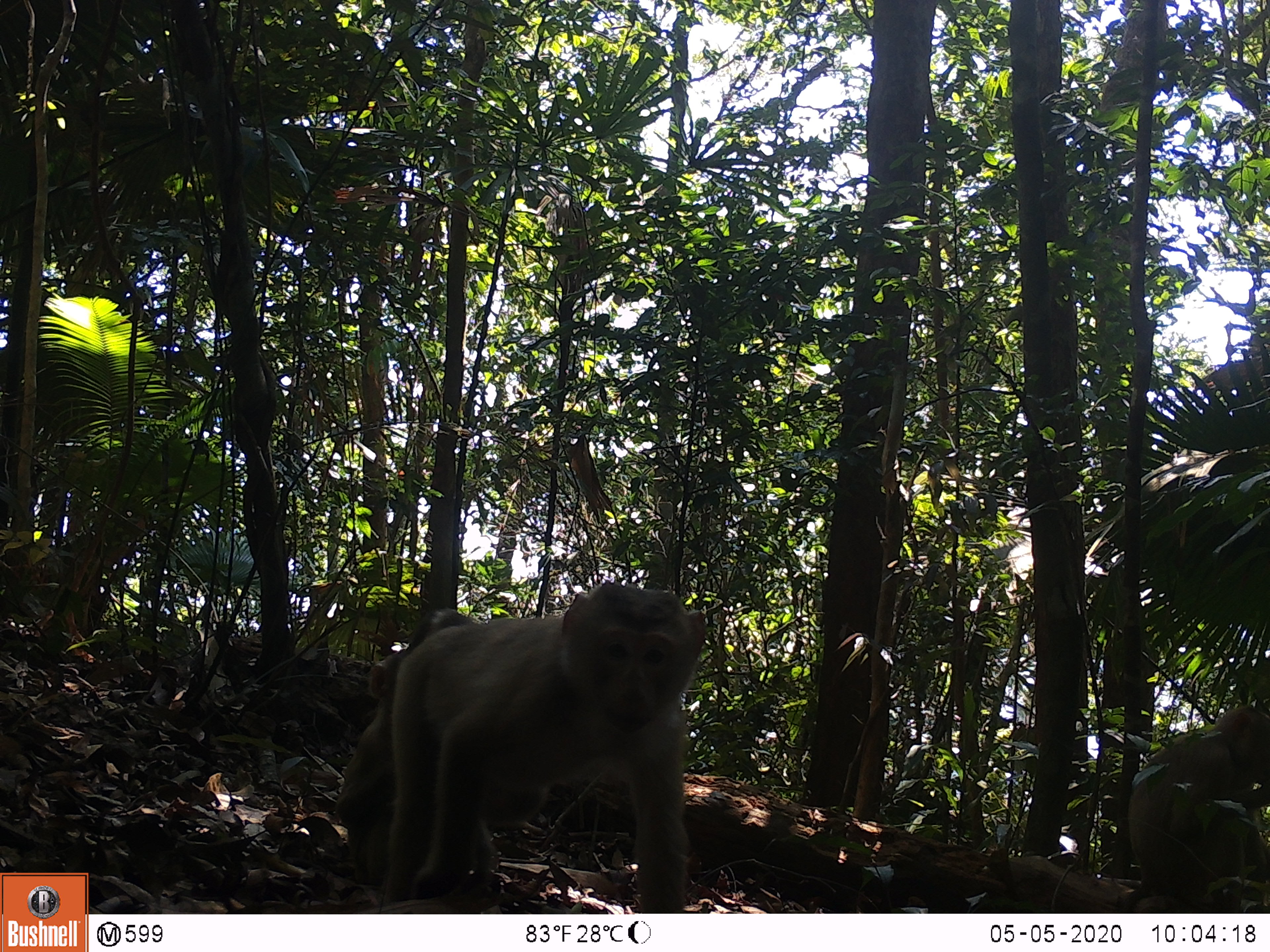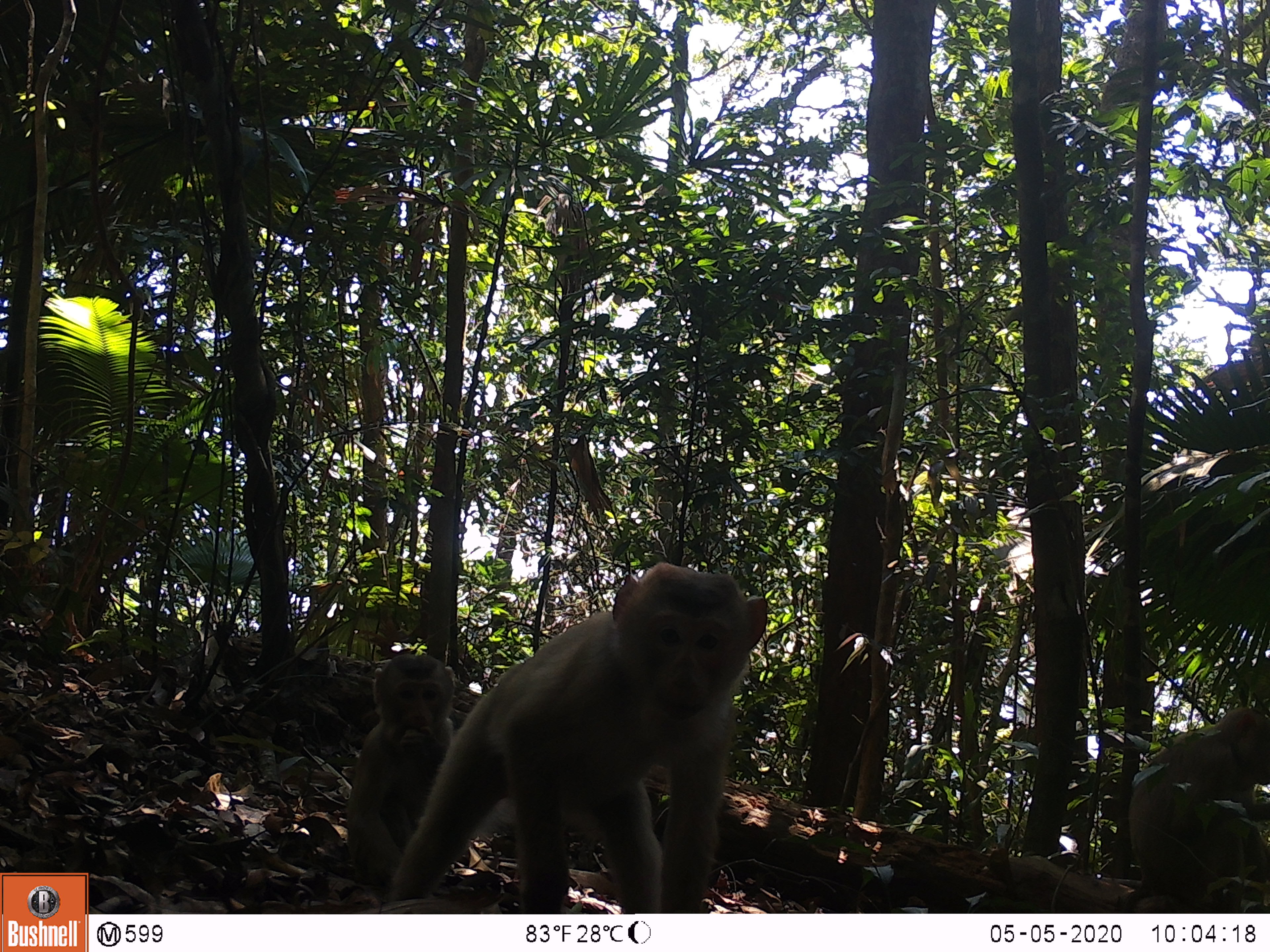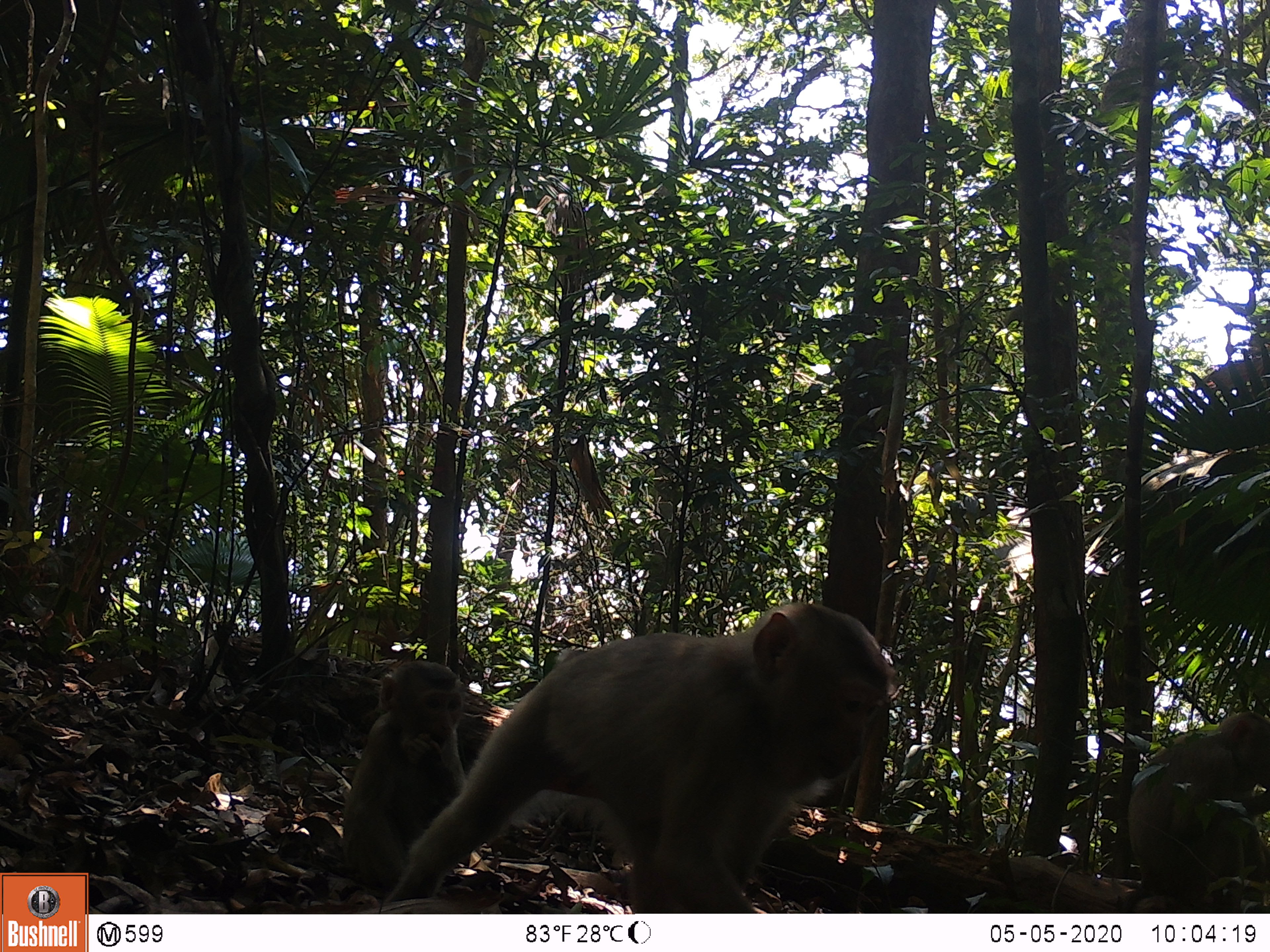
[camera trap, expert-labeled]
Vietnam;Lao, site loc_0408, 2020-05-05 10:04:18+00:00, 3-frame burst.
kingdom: Animalia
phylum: Chordata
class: Mammalia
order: Primates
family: Cercopithecidae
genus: Macaca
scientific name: Macaca nemestrina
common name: pig-tailed macaque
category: pig tailed macaque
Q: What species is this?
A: Pig tailed macaque (pig-tailed macaque) (Macaca nemestrina).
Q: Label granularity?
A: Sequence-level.